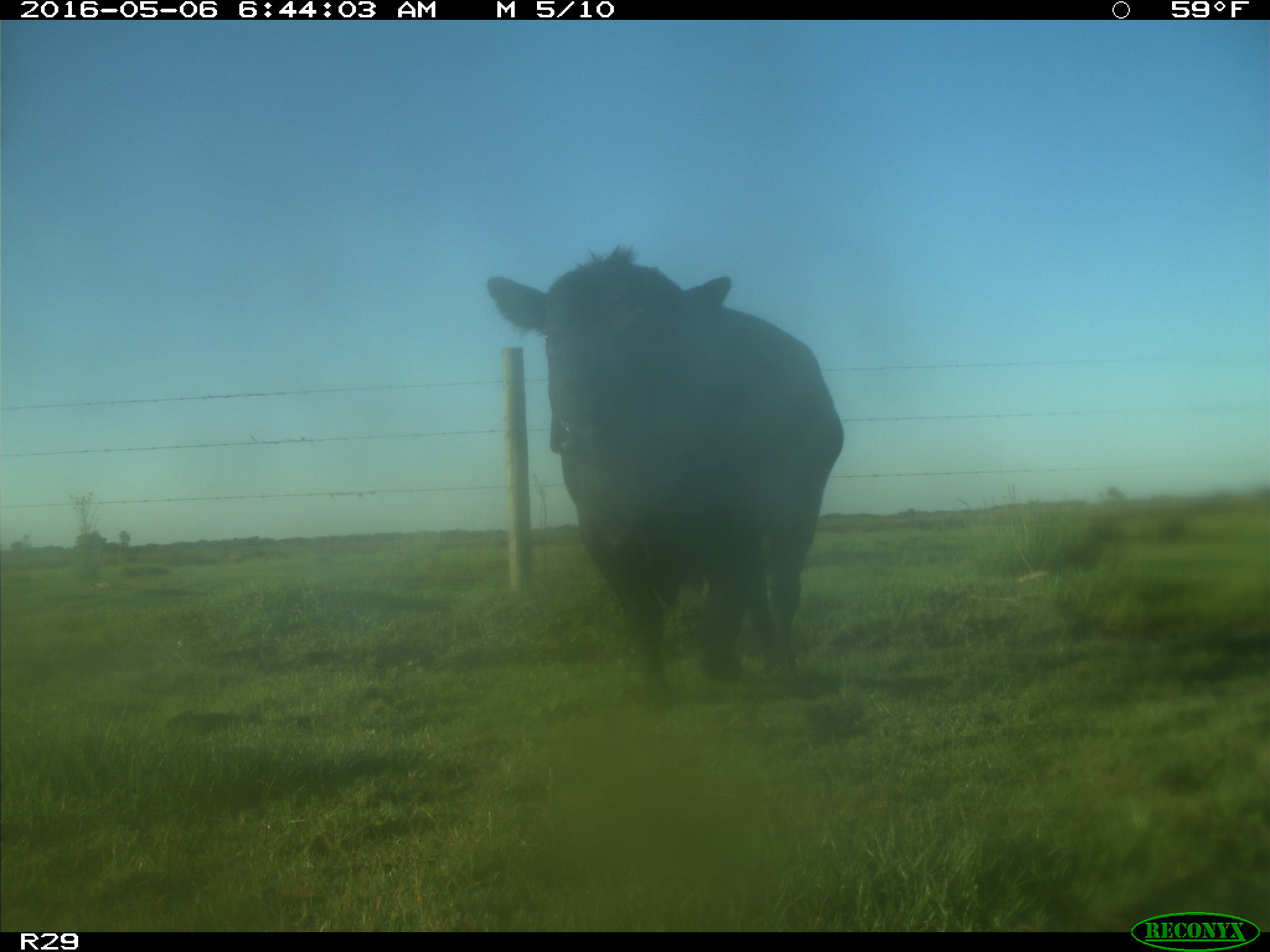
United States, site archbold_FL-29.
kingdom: Animalia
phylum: Chordata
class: Mammalia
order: Artiodactyla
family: Bovidae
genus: Bos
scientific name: Bos taurus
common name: domestic cow